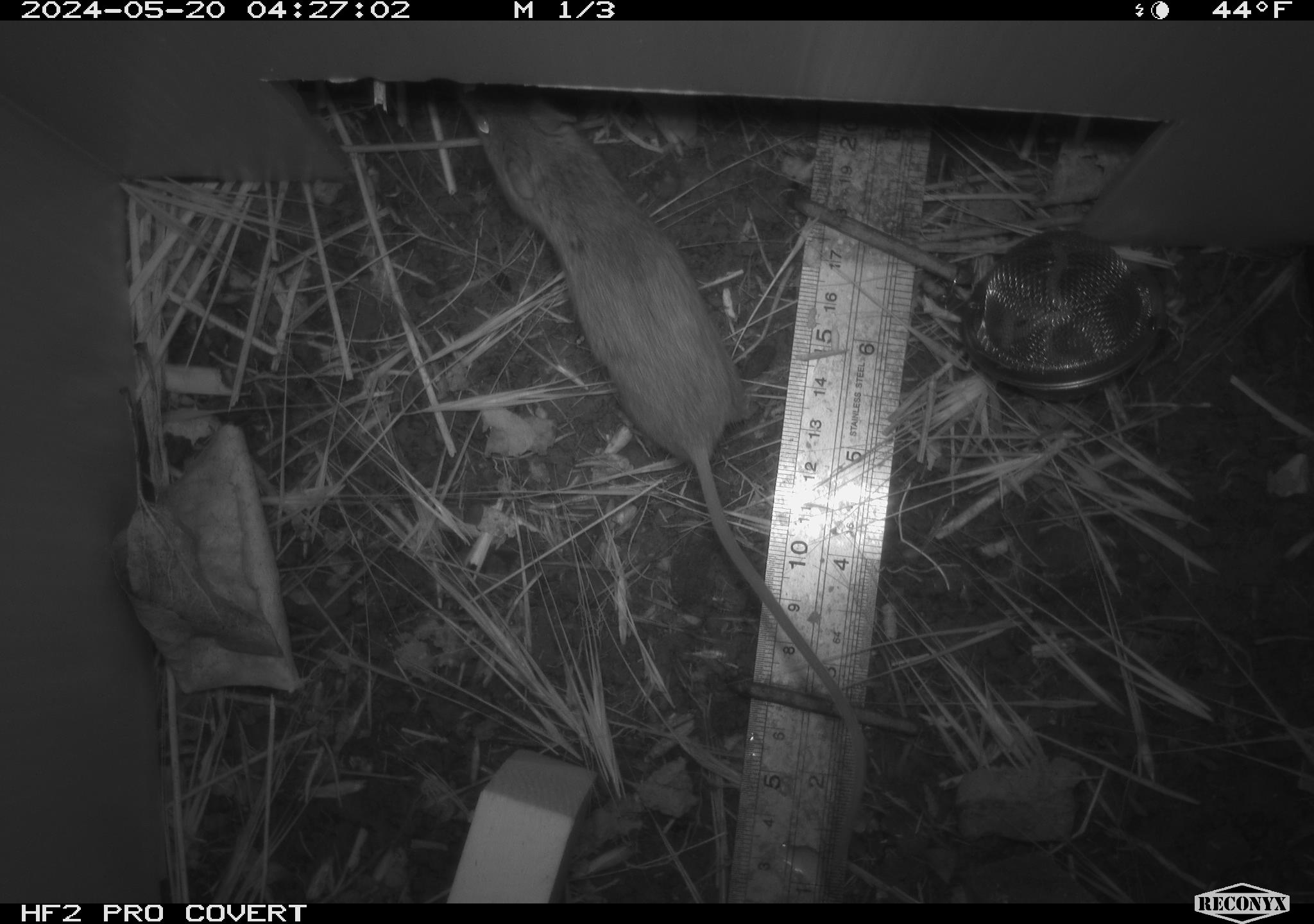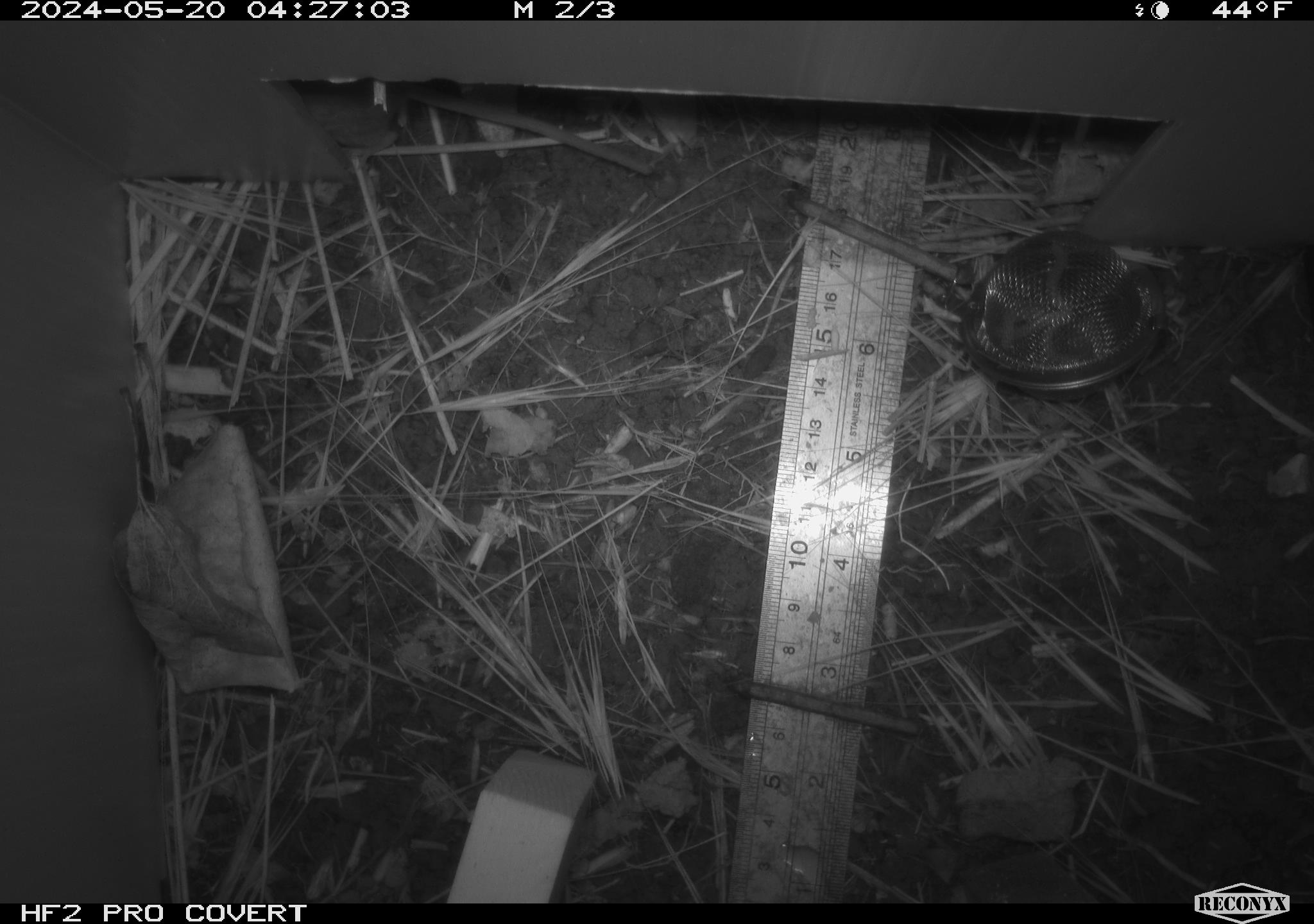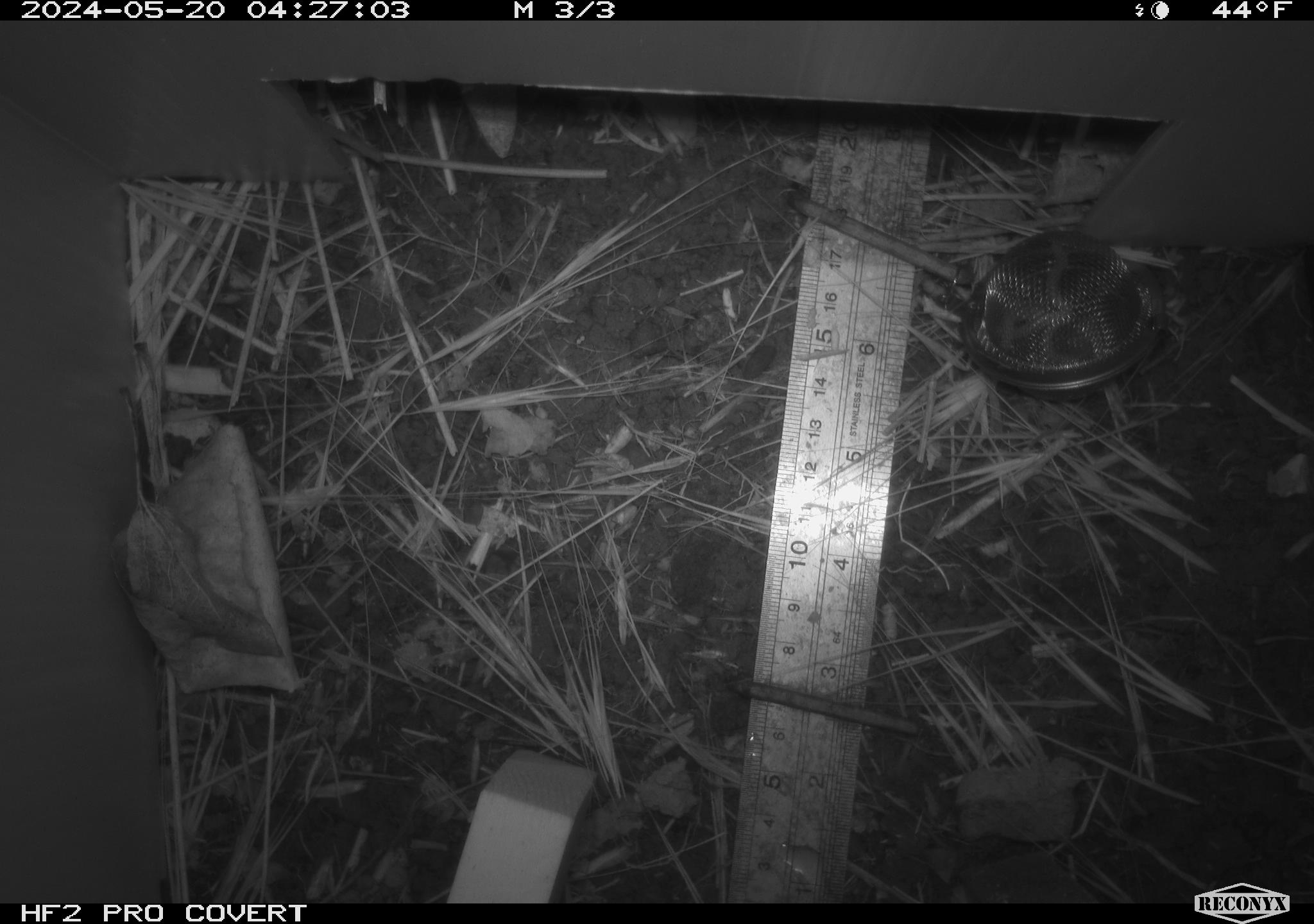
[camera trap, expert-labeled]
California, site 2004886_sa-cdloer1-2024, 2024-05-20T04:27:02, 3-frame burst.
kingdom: Animalia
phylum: Chordata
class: Mammalia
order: Rodentia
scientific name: Rodentia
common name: mouse species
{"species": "mouse species (Rodentia)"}